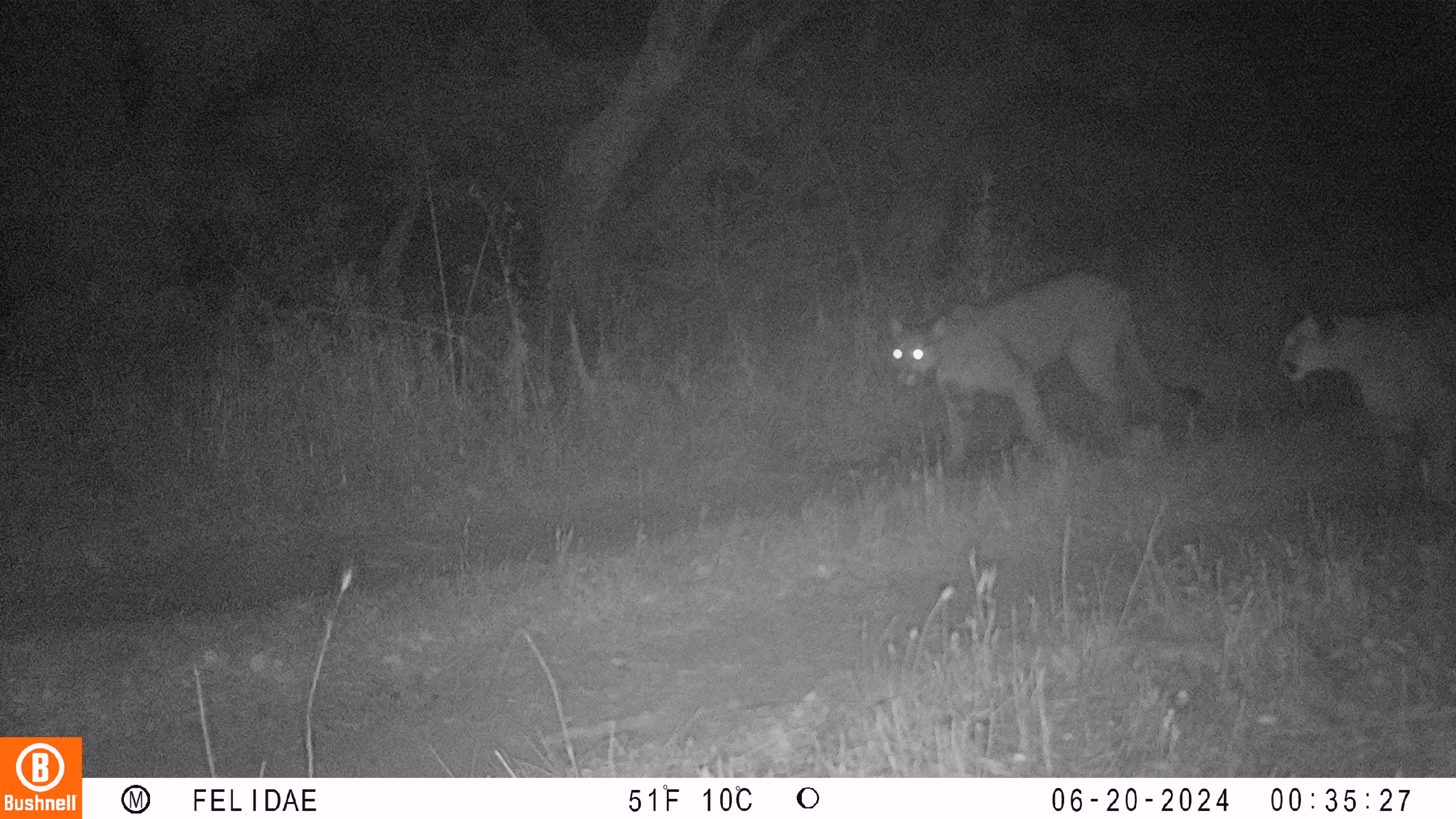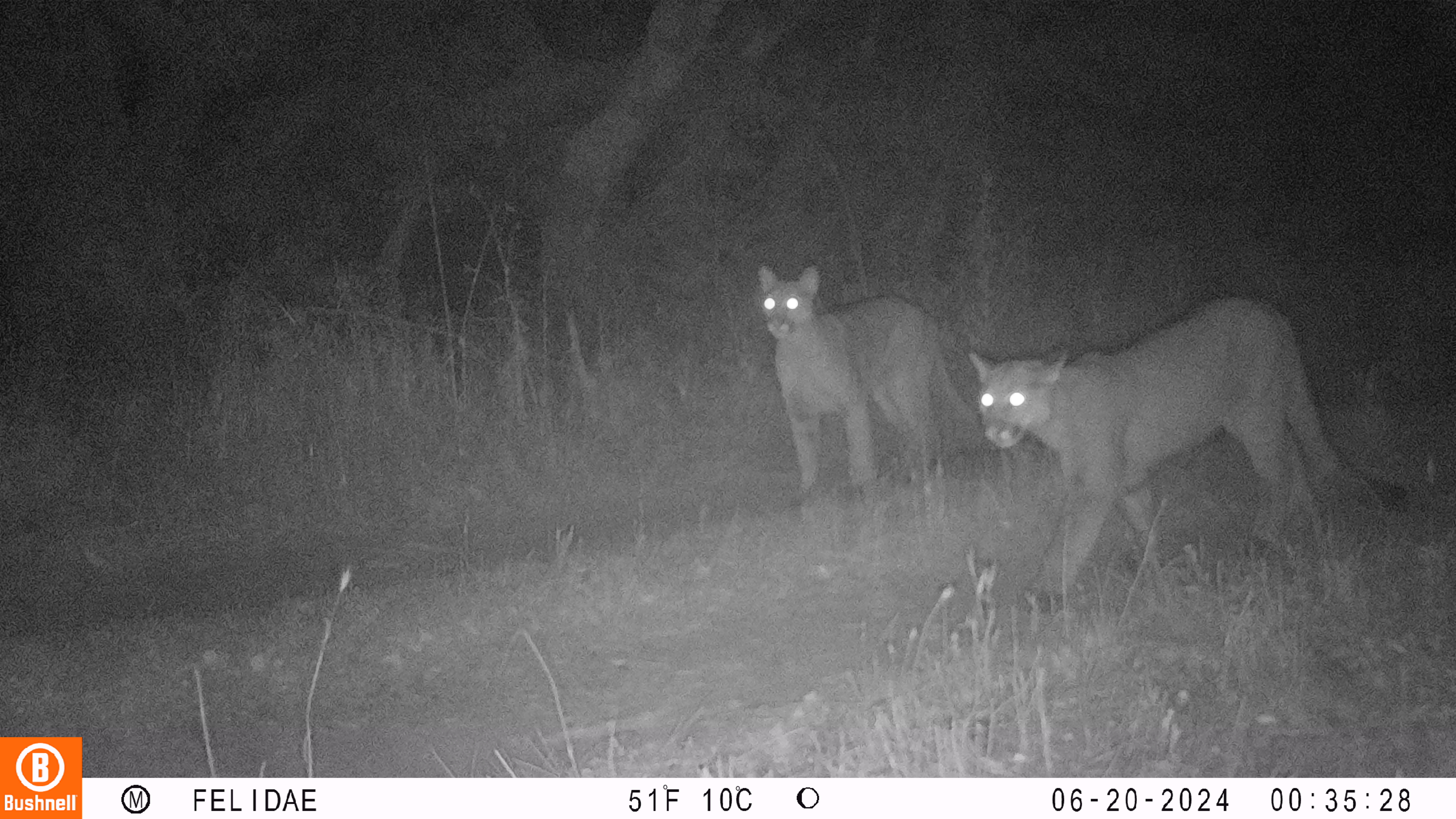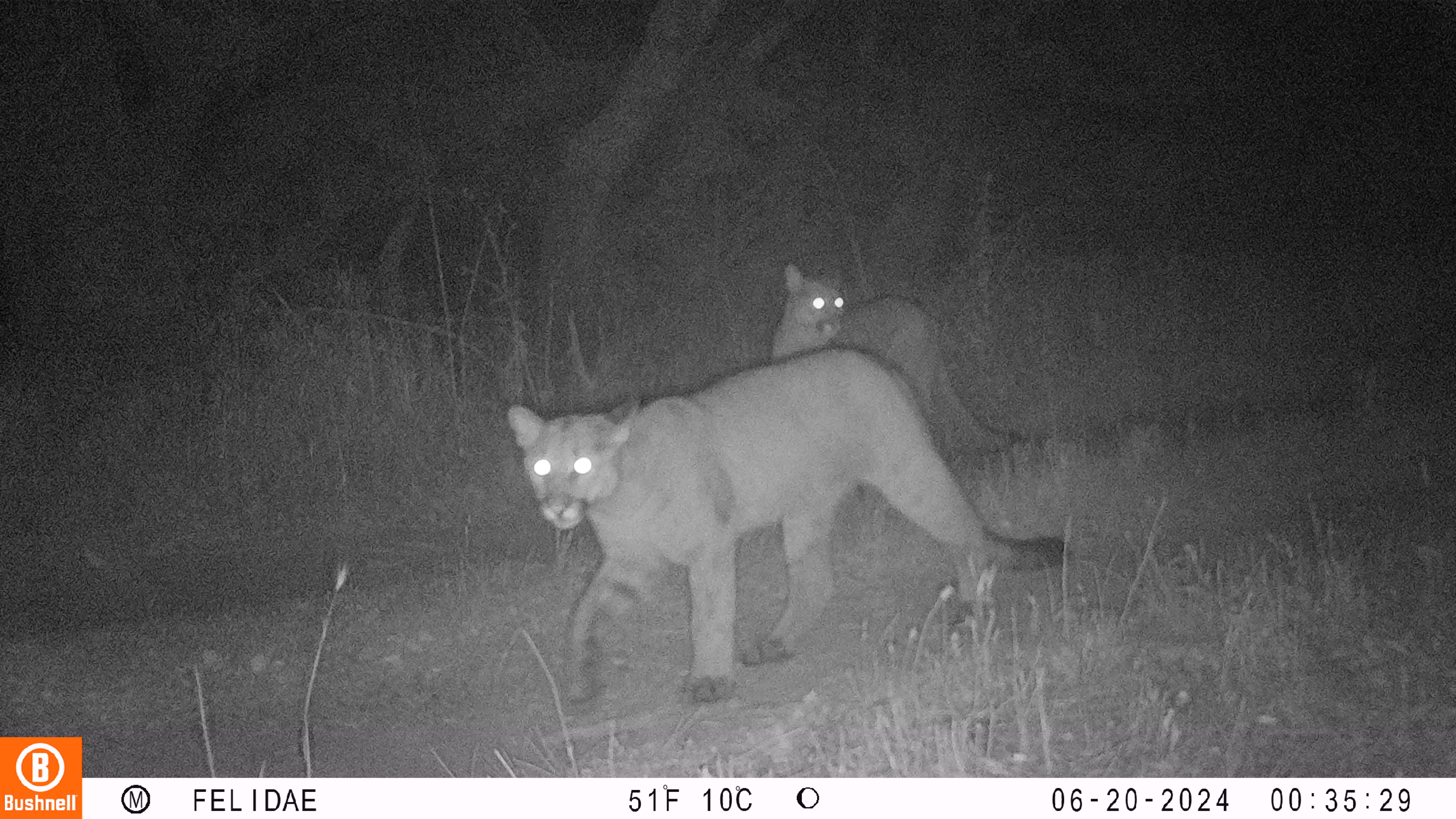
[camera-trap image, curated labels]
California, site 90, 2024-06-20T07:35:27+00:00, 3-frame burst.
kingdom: Animalia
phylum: Chordata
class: Mammalia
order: Carnivora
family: Felidae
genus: Puma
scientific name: Puma concolor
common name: puma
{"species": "puma (Puma concolor)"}